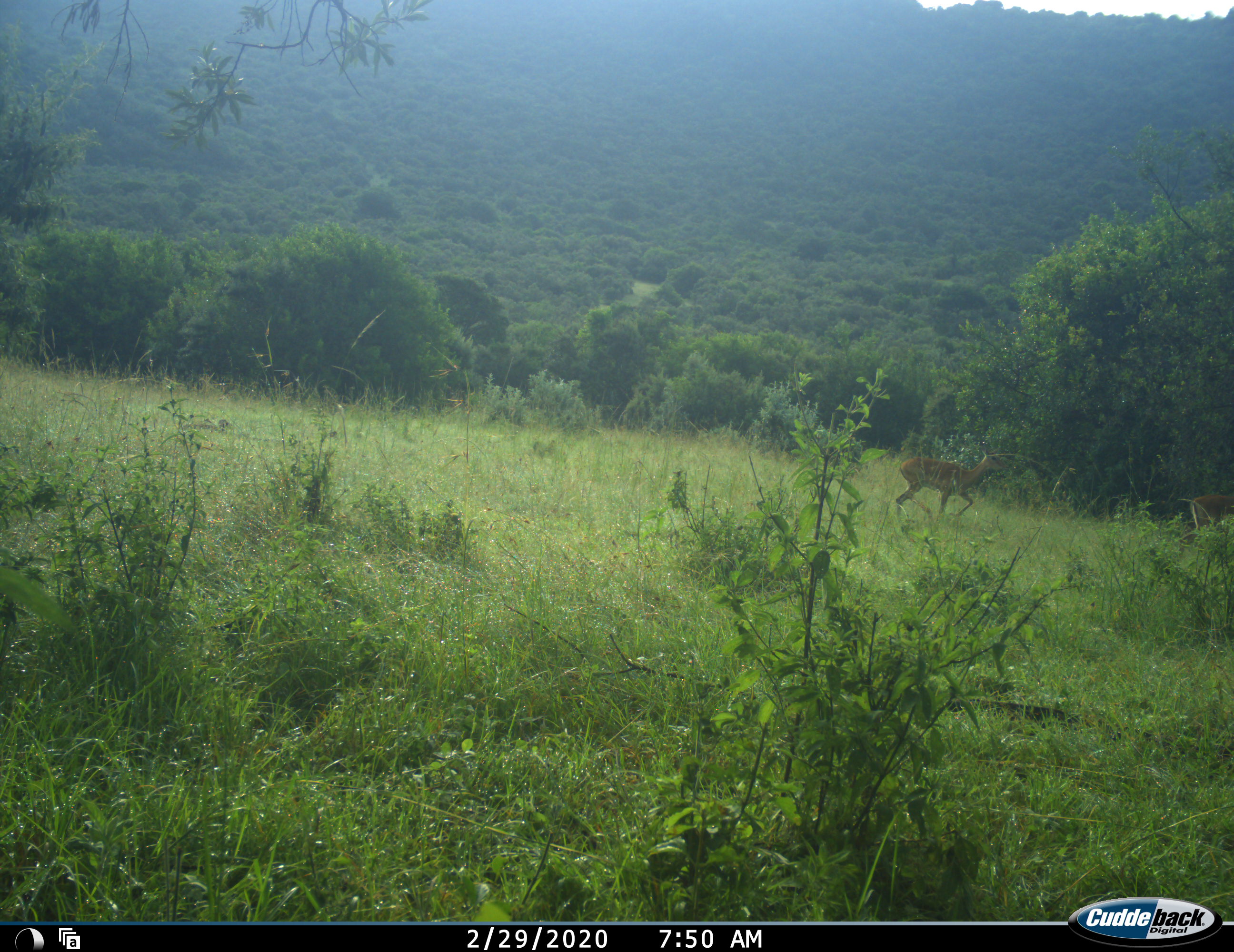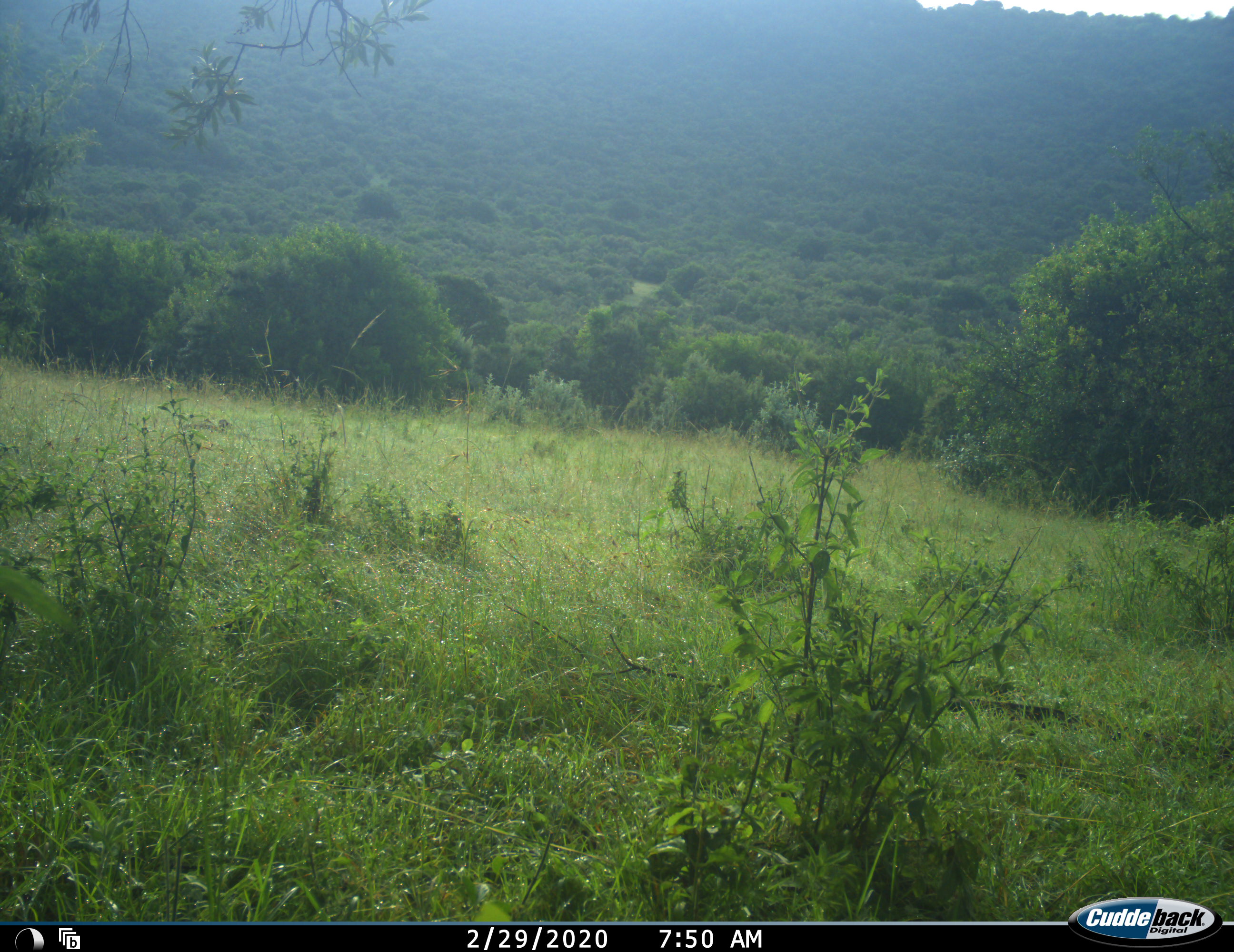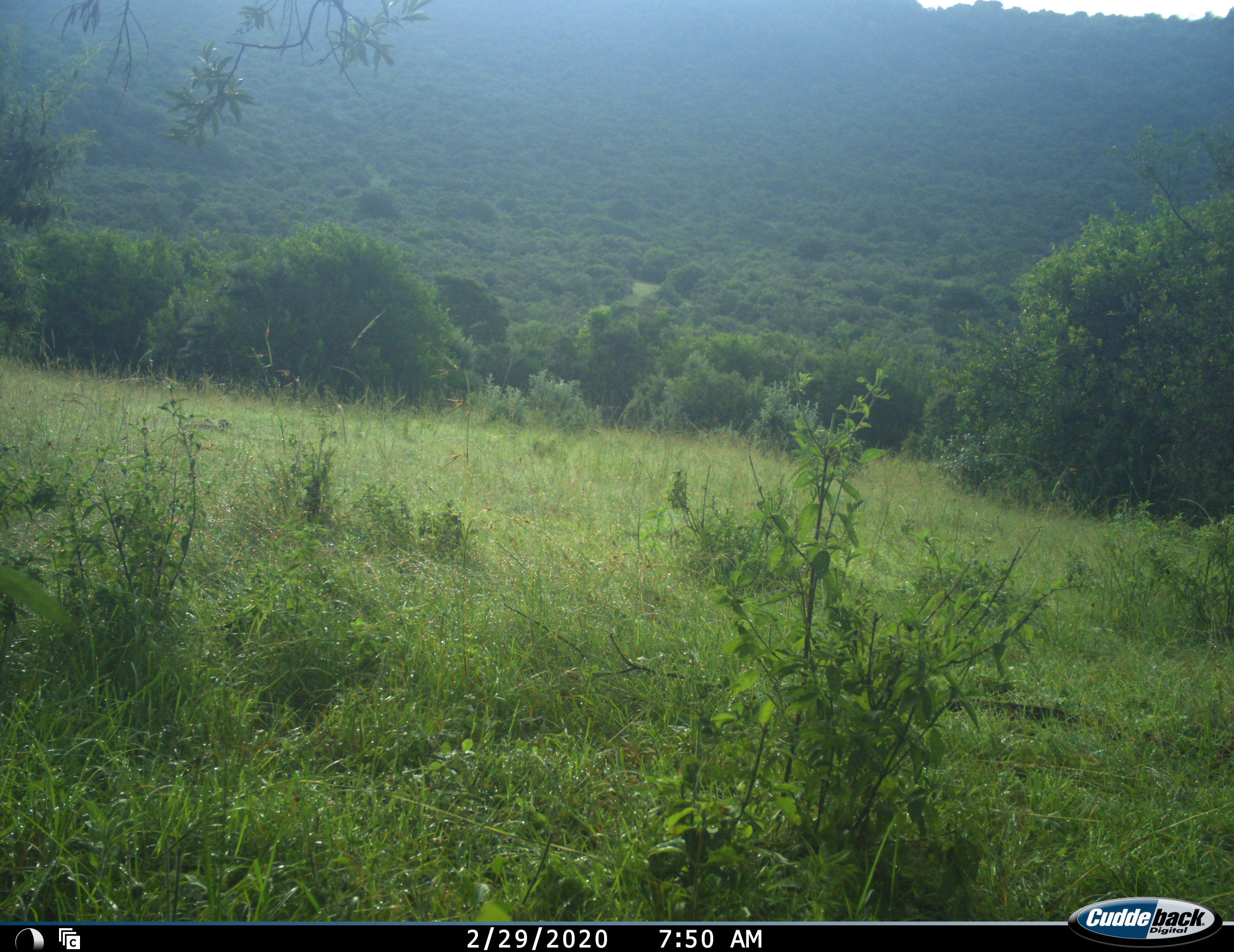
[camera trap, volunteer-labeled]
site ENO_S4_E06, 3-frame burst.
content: unidentified animal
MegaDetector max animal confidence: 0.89